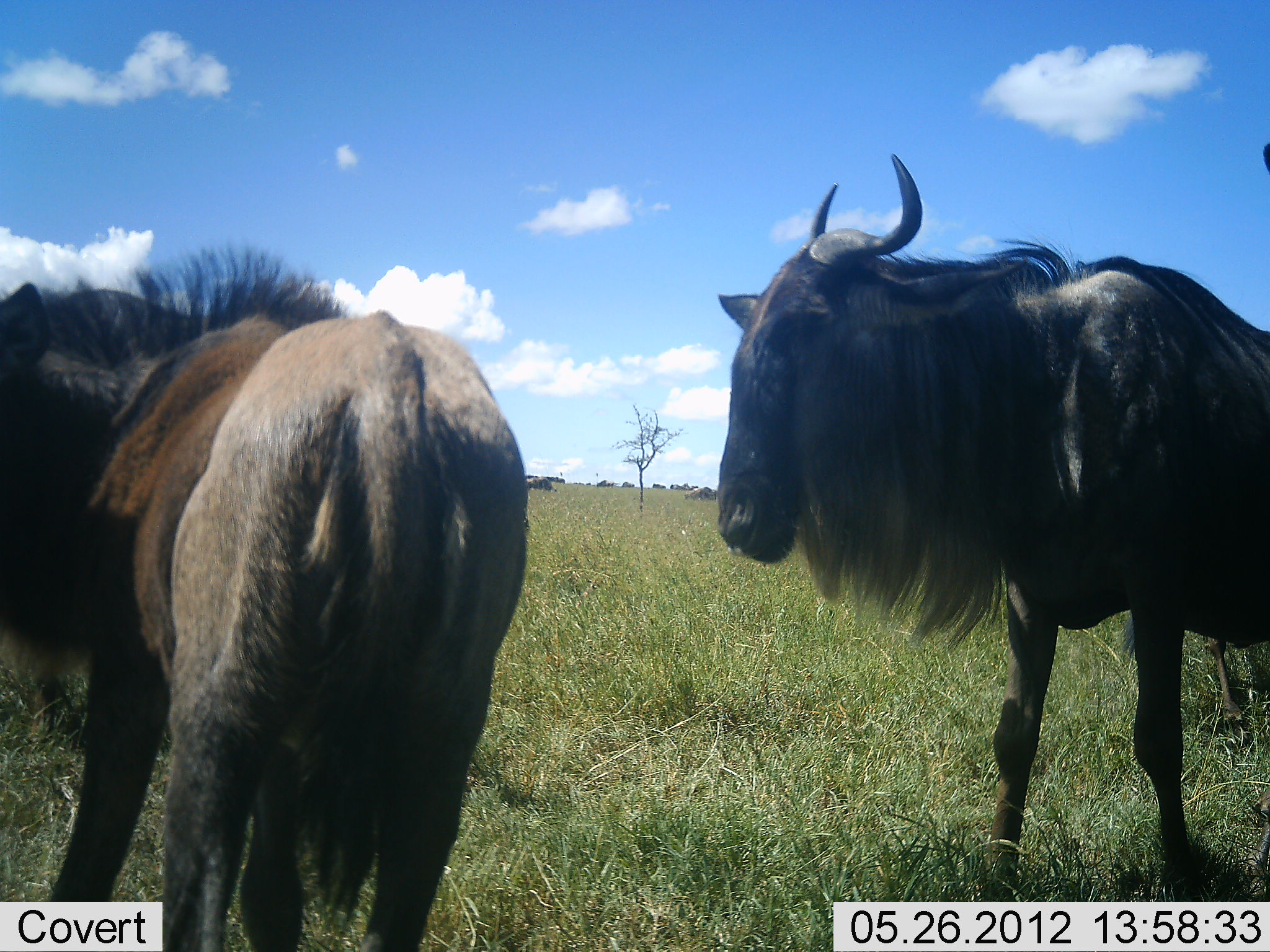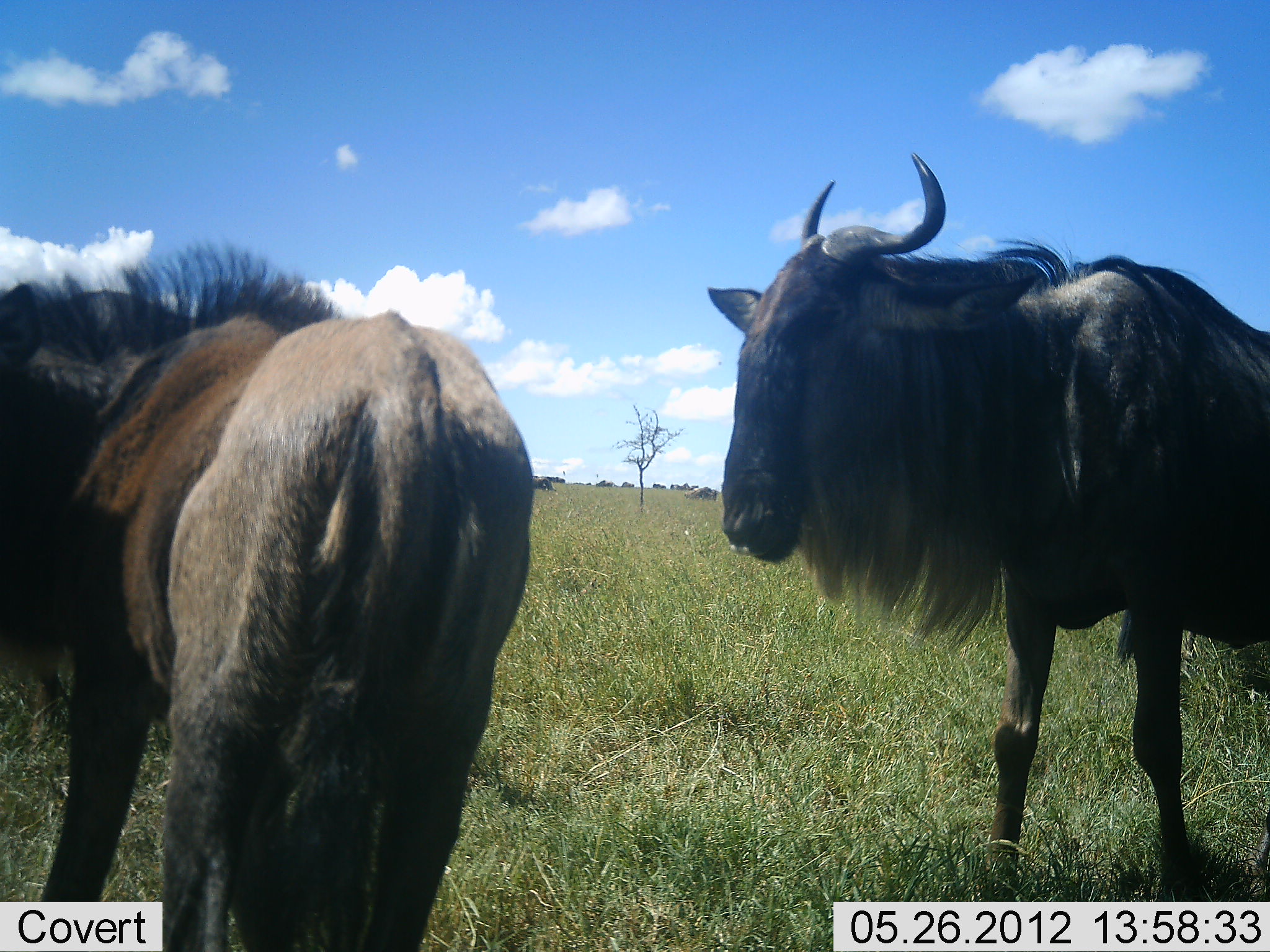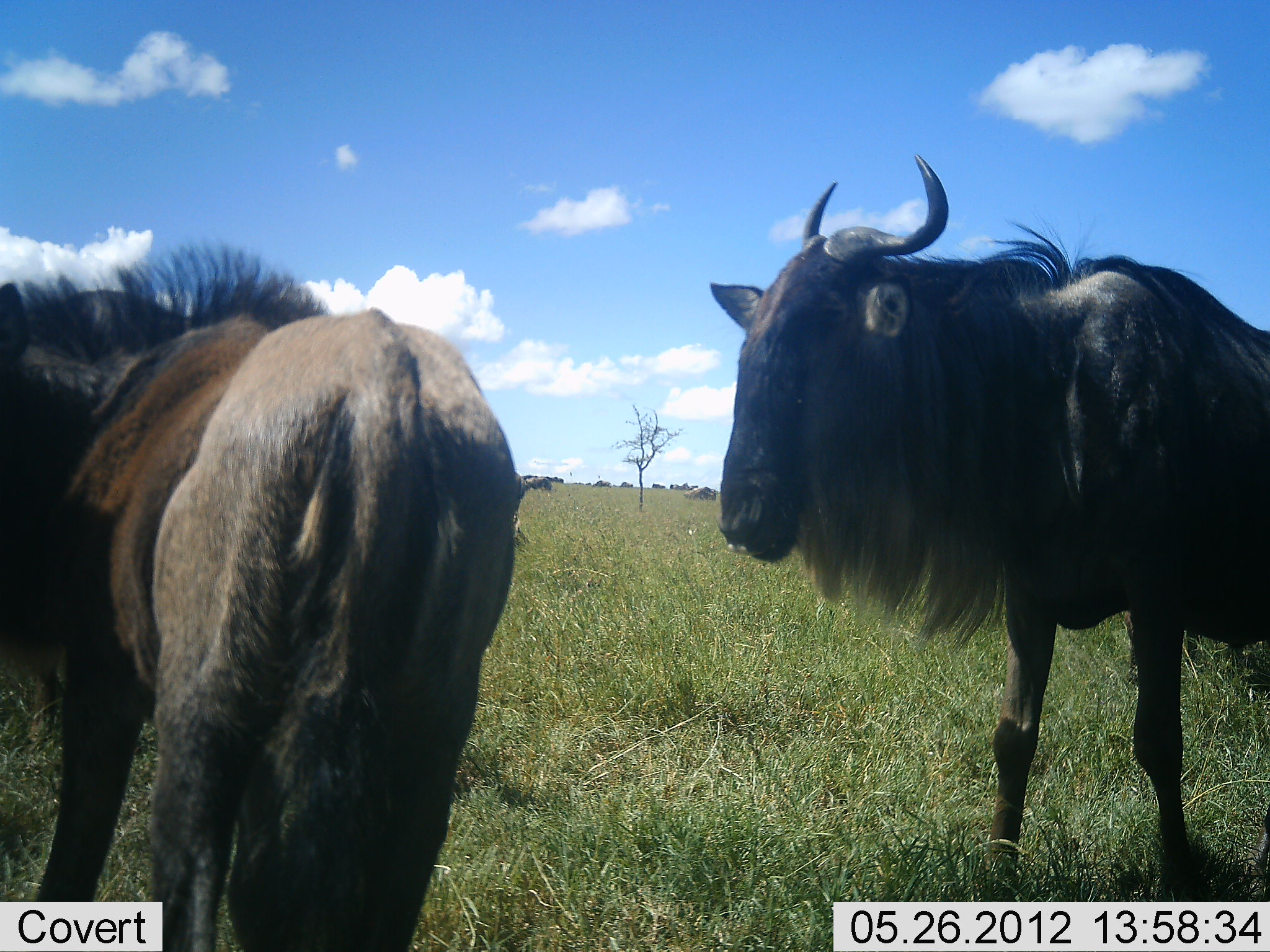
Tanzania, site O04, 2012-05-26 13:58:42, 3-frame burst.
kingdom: Animalia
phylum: Chordata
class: Mammalia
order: Artiodactyla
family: Bovidae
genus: Connochaetes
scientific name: Connochaetes taurinus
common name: blue wildebeest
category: wildebeest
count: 2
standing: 90%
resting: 0%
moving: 10%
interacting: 0%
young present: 0%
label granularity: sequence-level